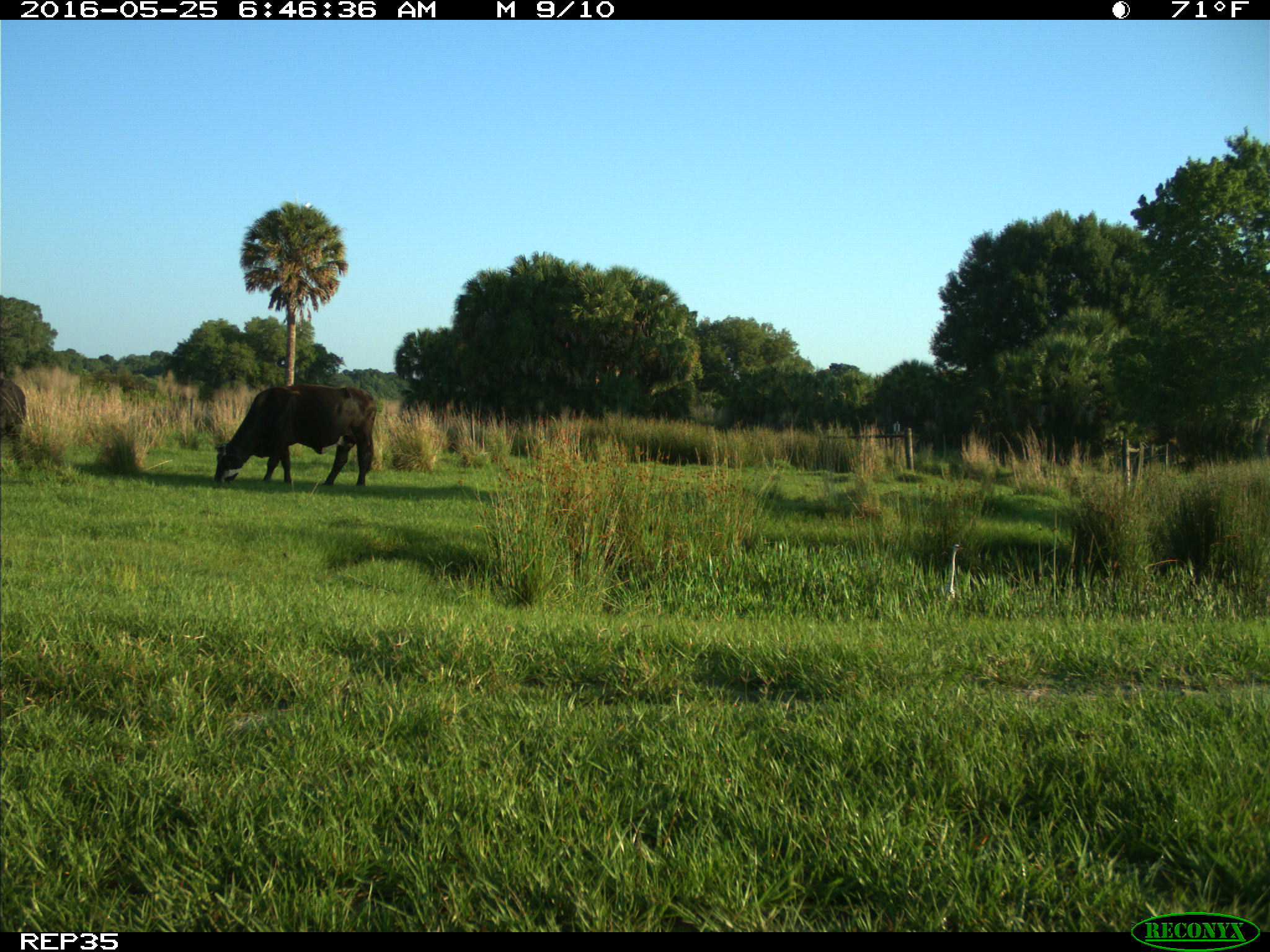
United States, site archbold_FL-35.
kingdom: Animalia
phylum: Chordata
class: Mammalia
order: Artiodactyla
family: Bovidae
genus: Bos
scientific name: Bos taurus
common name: domestic cow